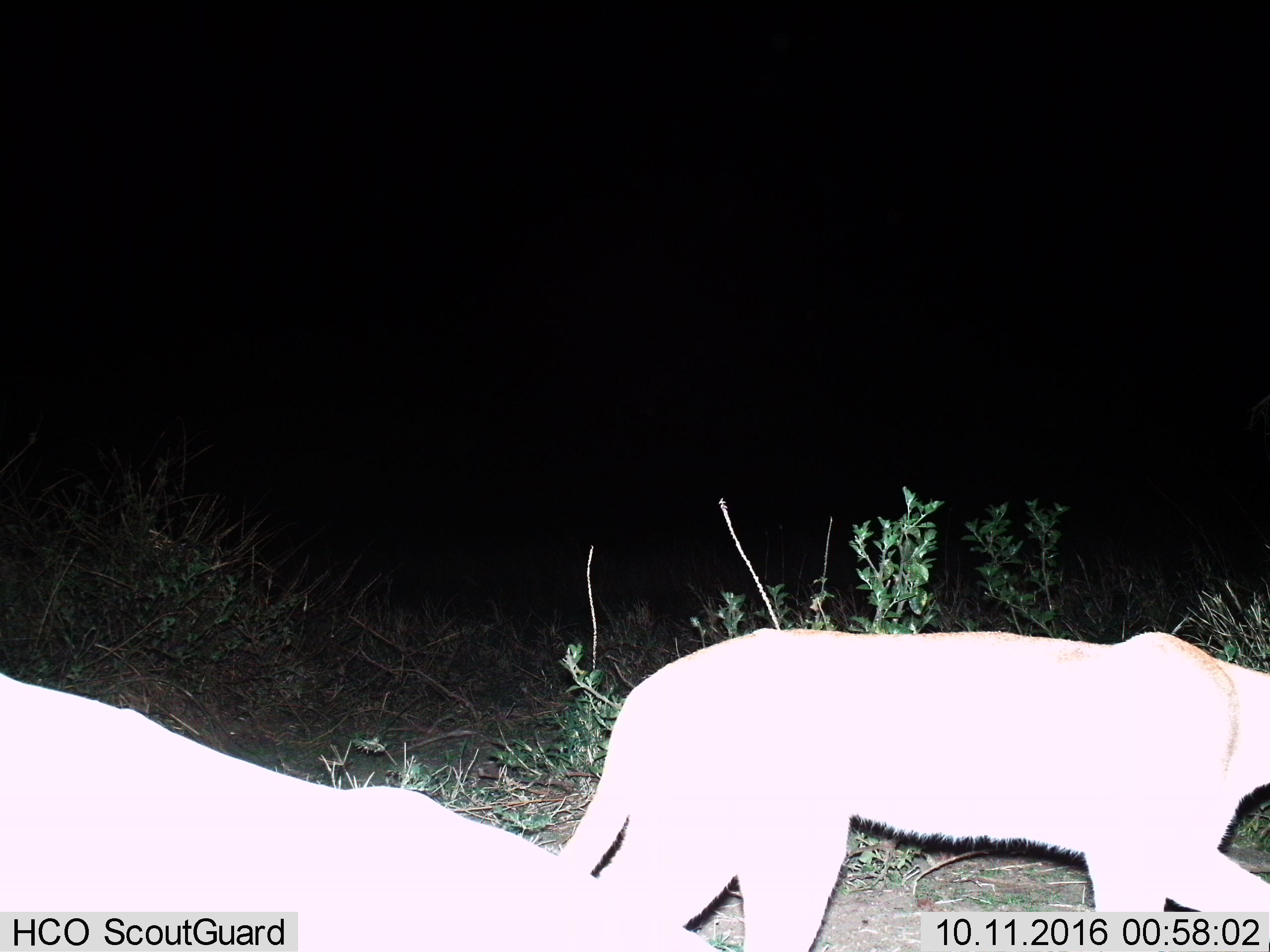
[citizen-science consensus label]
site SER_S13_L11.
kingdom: Animalia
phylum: Chordata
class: Mammalia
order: Carnivora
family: Felidae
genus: Panthera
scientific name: Panthera leo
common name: lion female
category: lionfemale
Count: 2.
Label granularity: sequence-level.